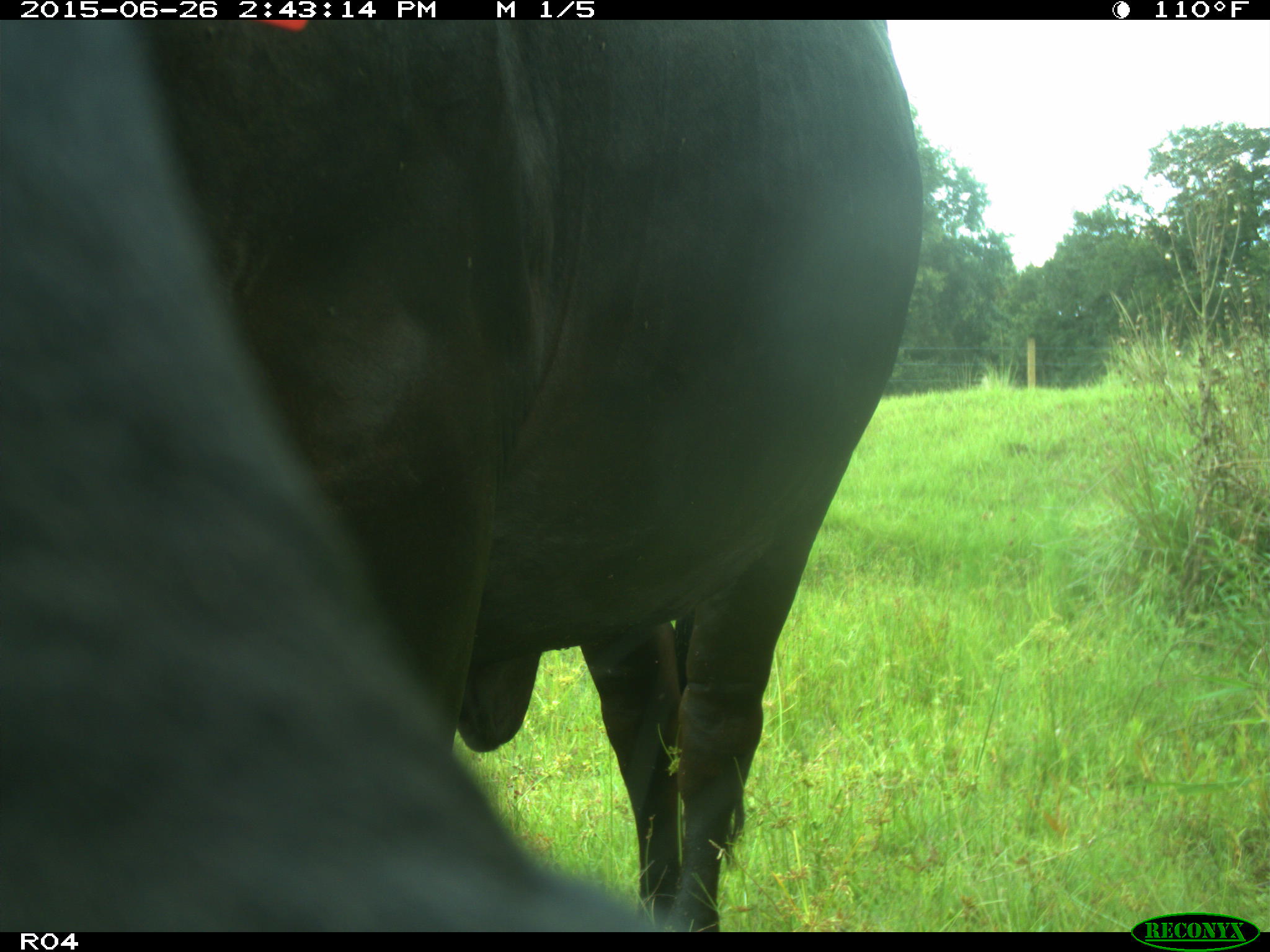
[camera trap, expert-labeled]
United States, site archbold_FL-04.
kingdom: Animalia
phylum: Chordata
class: Mammalia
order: Artiodactyla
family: Bovidae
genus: Bos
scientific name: Bos taurus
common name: domestic cow